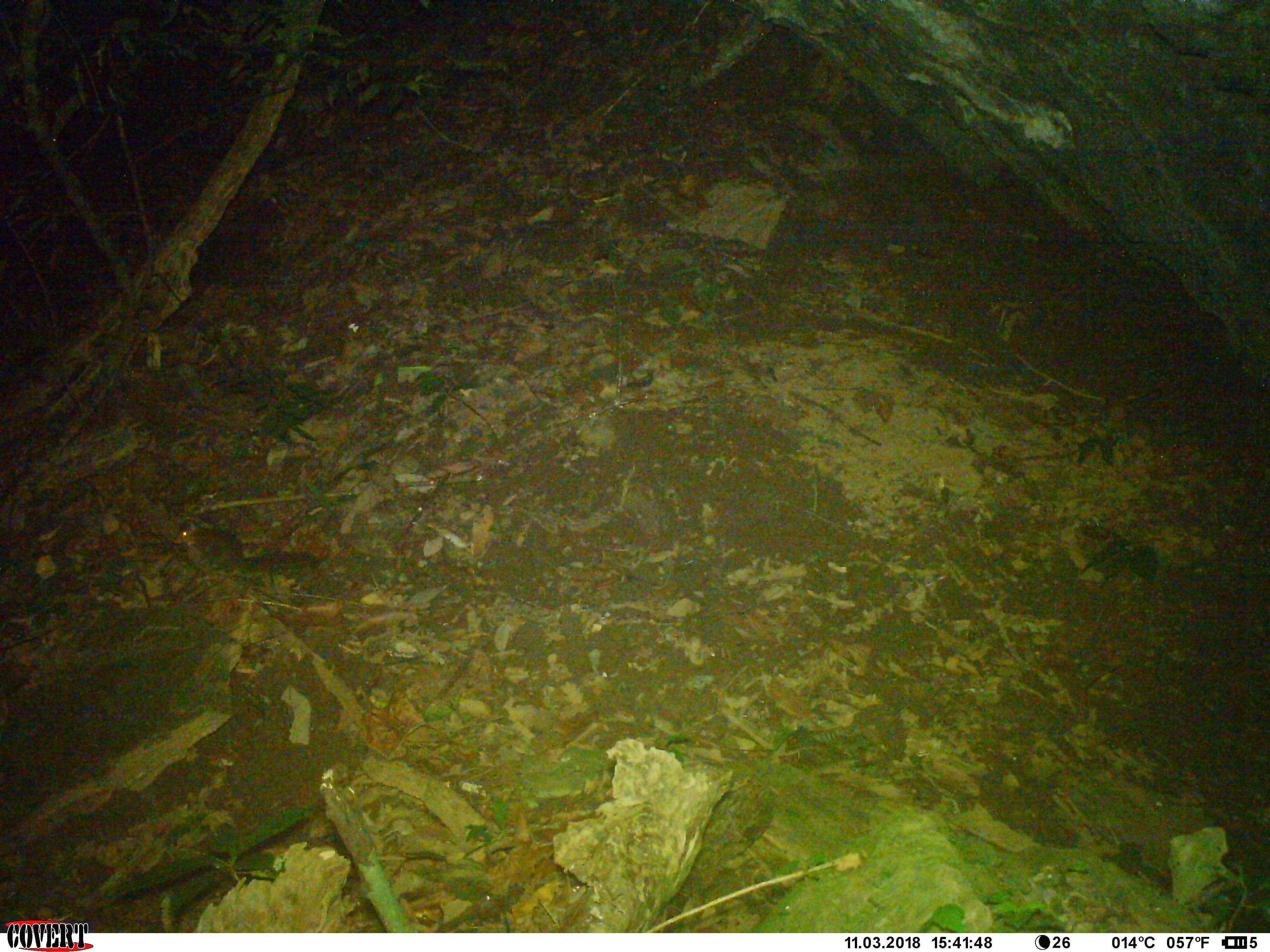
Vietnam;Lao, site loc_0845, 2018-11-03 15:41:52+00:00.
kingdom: Animalia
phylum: Chordata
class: Mammalia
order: Rodentia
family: Sciuridae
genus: Dremomys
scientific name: Dremomys rufigenis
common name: red-cheeked squirrel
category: red cheeked squirrel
Red cheeked squirrel (red-cheeked squirrel) (Dremomys rufigenis). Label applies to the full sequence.